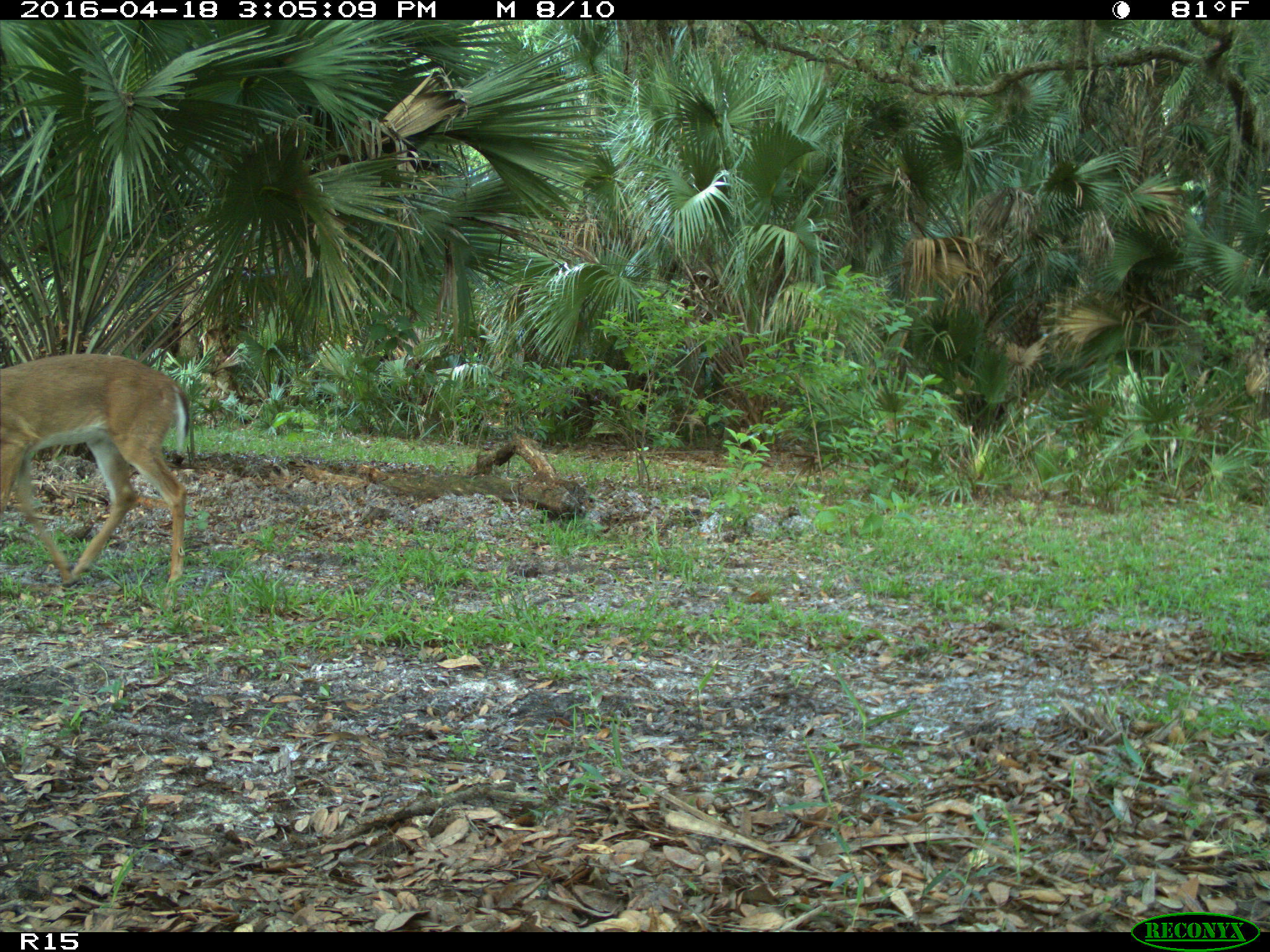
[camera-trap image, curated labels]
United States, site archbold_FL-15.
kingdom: Animalia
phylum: Chordata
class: Mammalia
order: Artiodactyla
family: Cervidae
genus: Odocoileus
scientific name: Odocoileus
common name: deer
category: unidentified deer